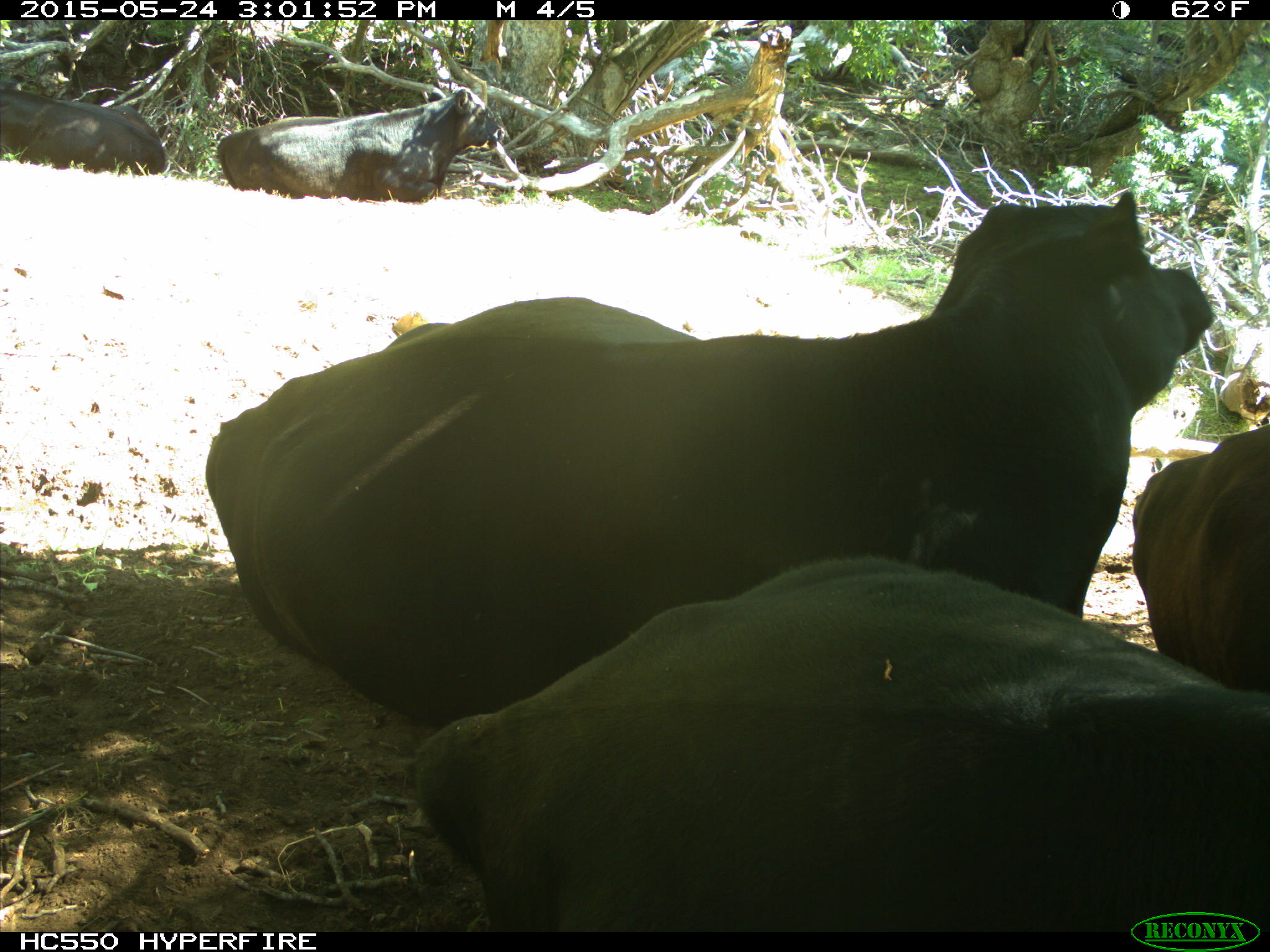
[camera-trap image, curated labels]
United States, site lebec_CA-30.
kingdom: Animalia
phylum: Chordata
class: Mammalia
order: Artiodactyla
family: Bovidae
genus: Bos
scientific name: Bos taurus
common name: domestic cow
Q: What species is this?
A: Bos taurus (domestic cow).